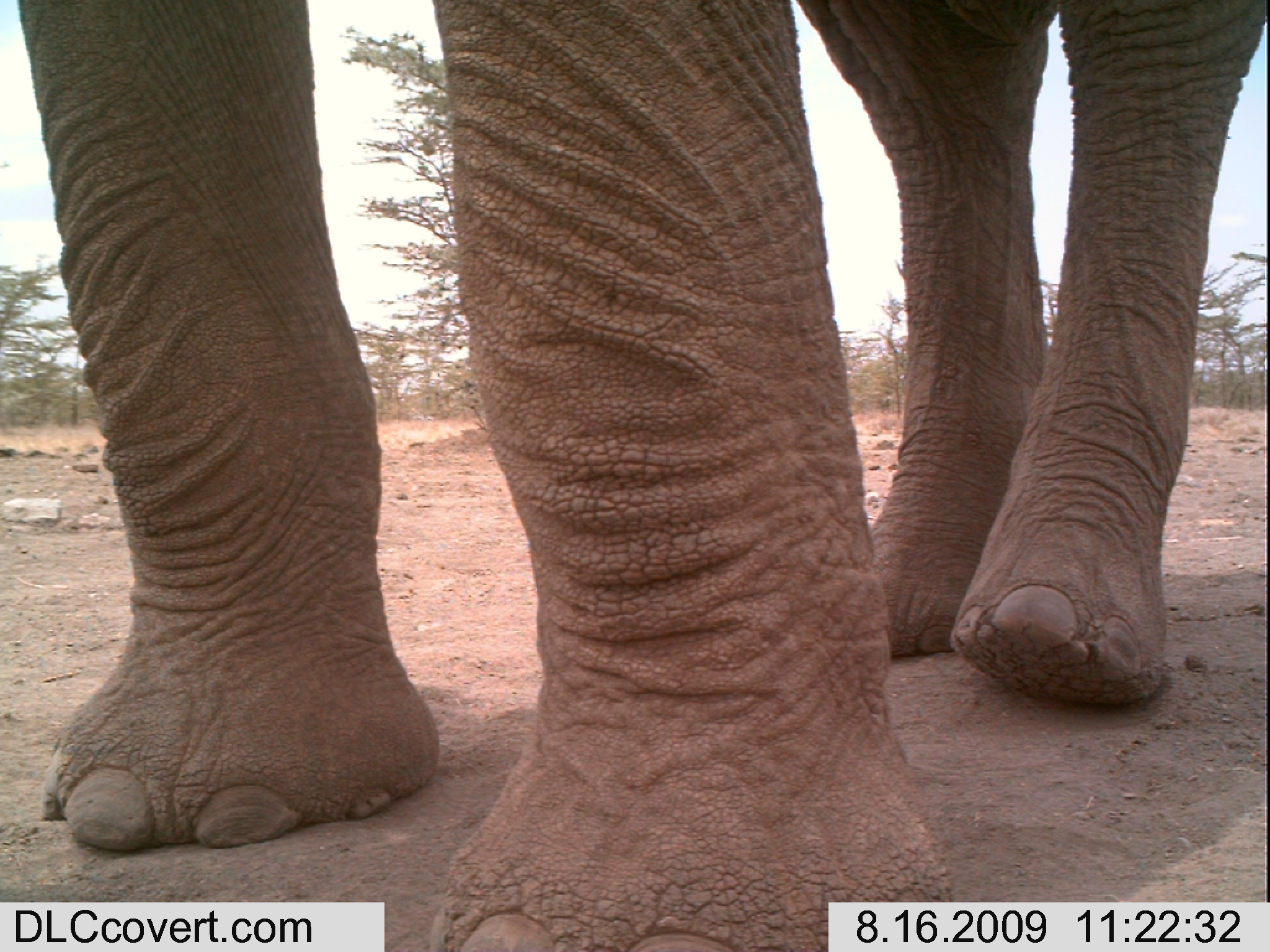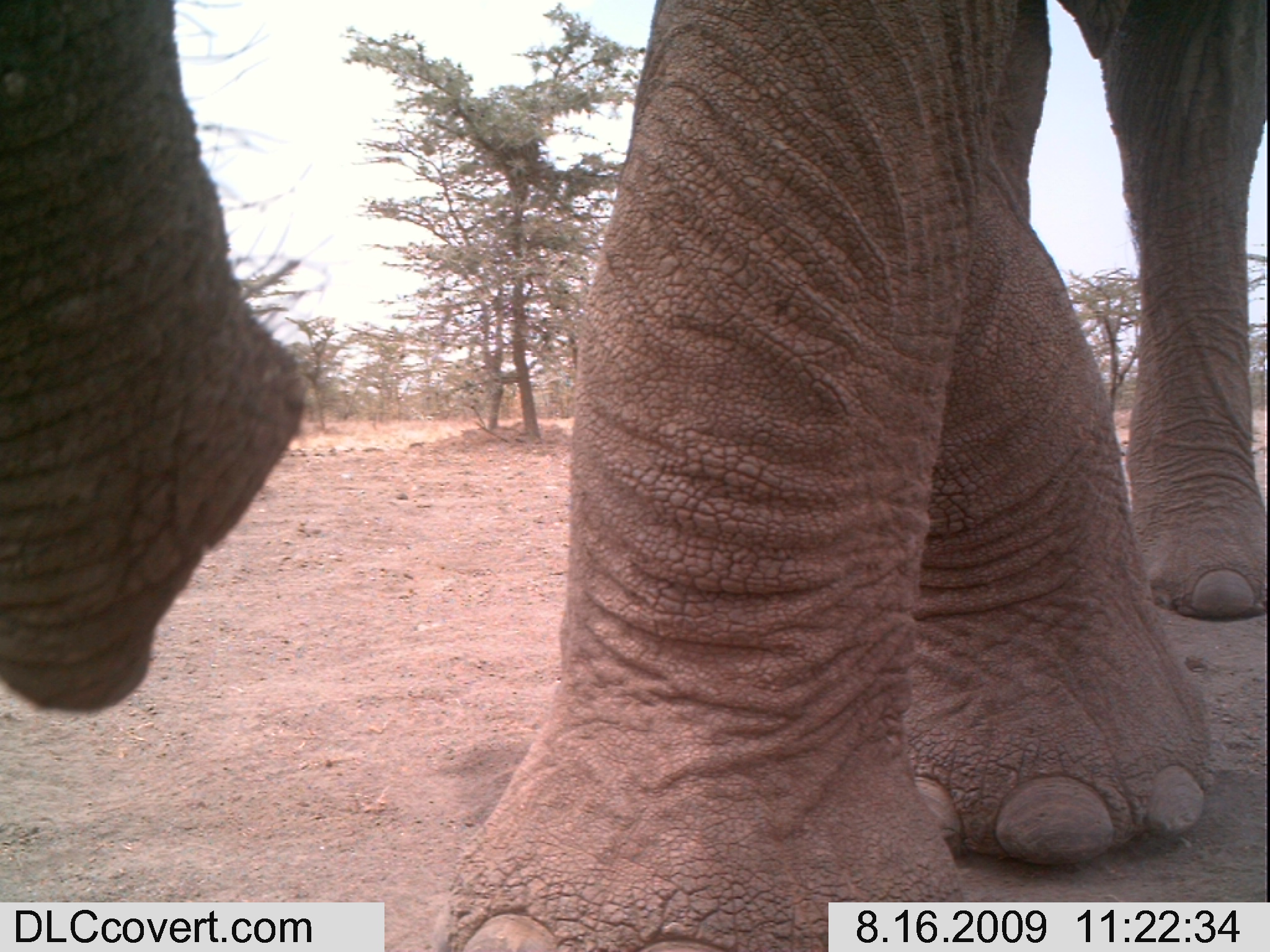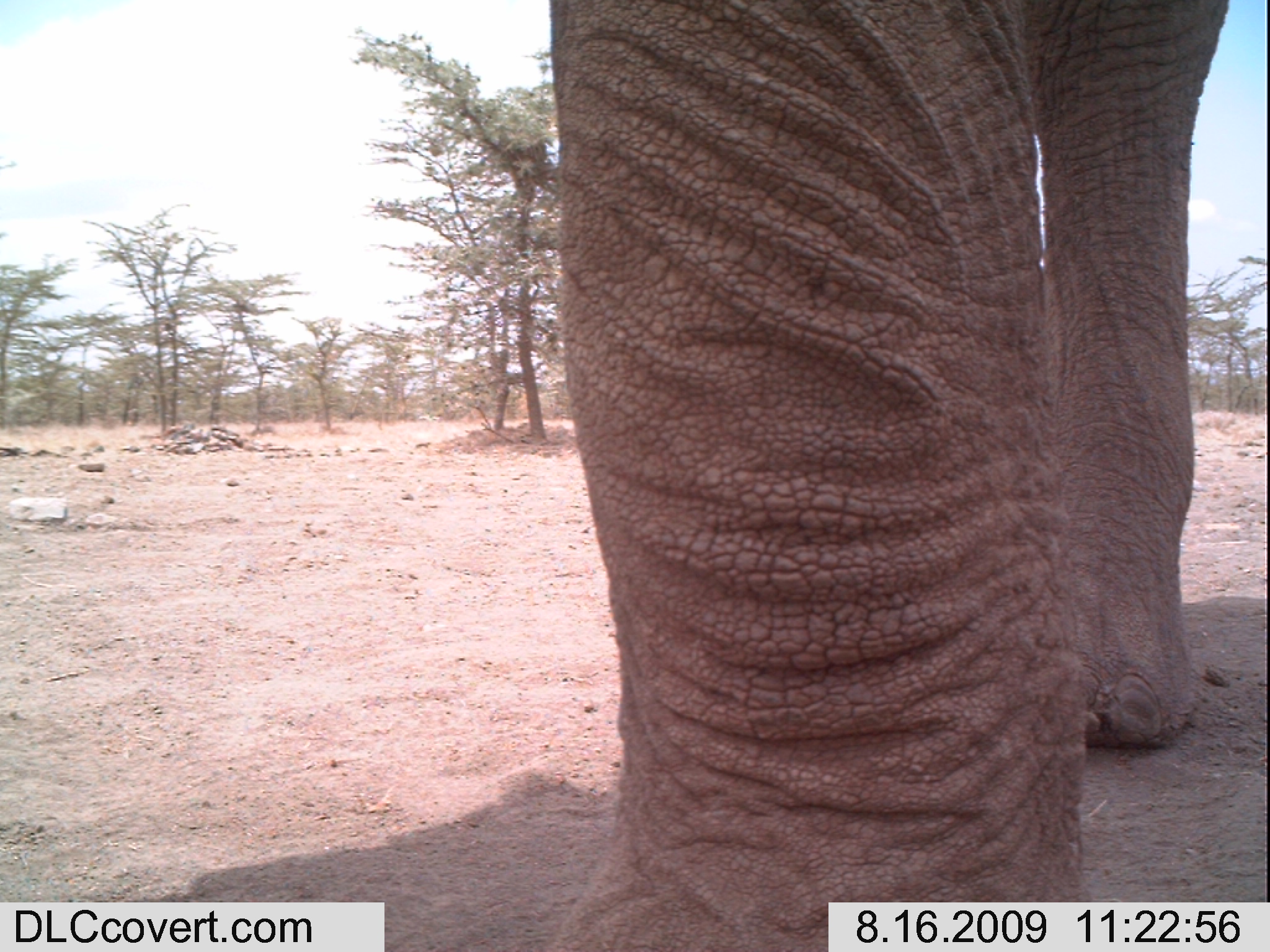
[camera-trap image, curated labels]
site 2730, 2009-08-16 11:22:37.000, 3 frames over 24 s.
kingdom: Animalia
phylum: Chordata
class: Mammalia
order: Proboscidea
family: Elephantidae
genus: Loxodonta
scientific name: Loxodonta africana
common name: african bush elephant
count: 1